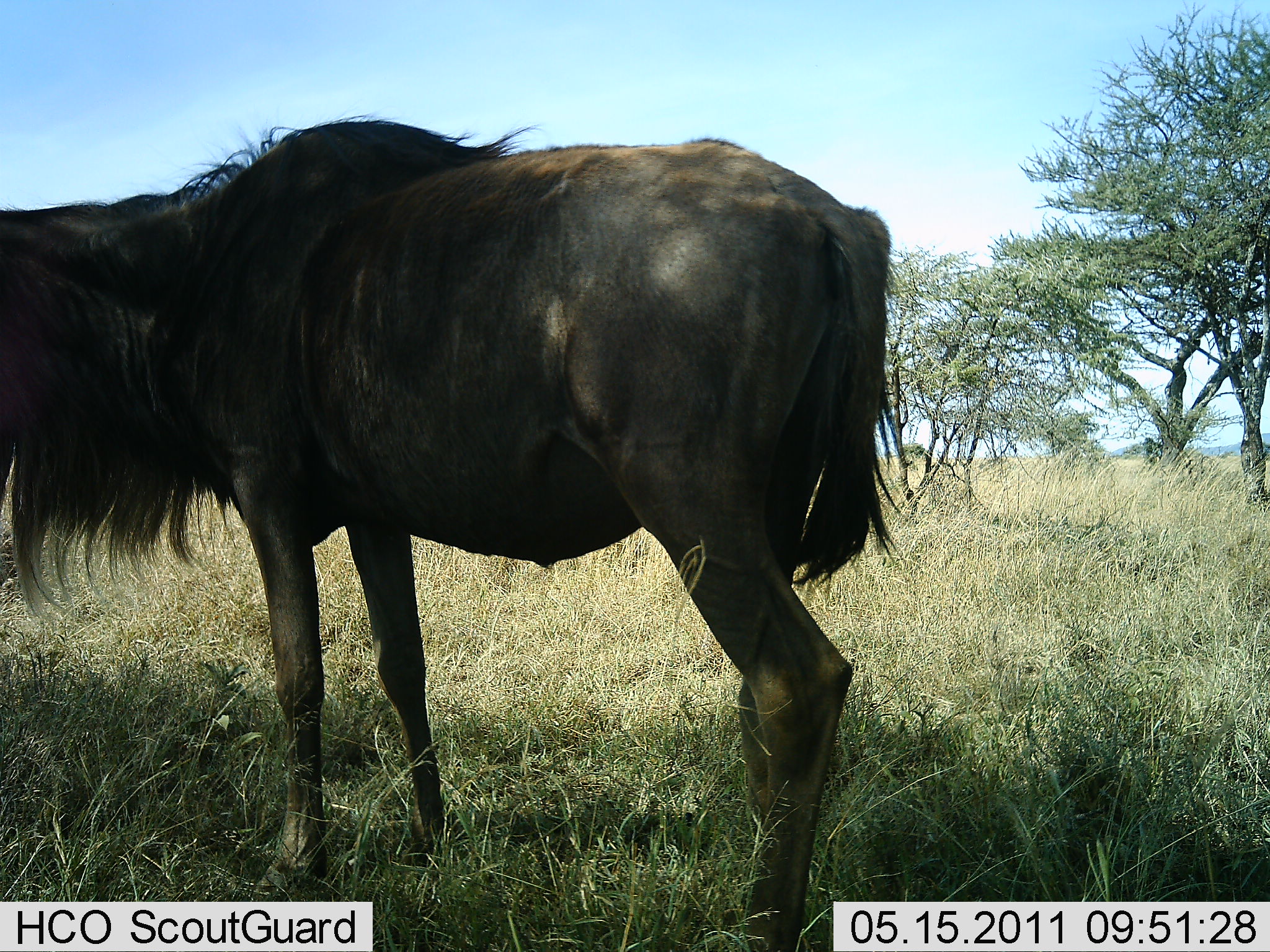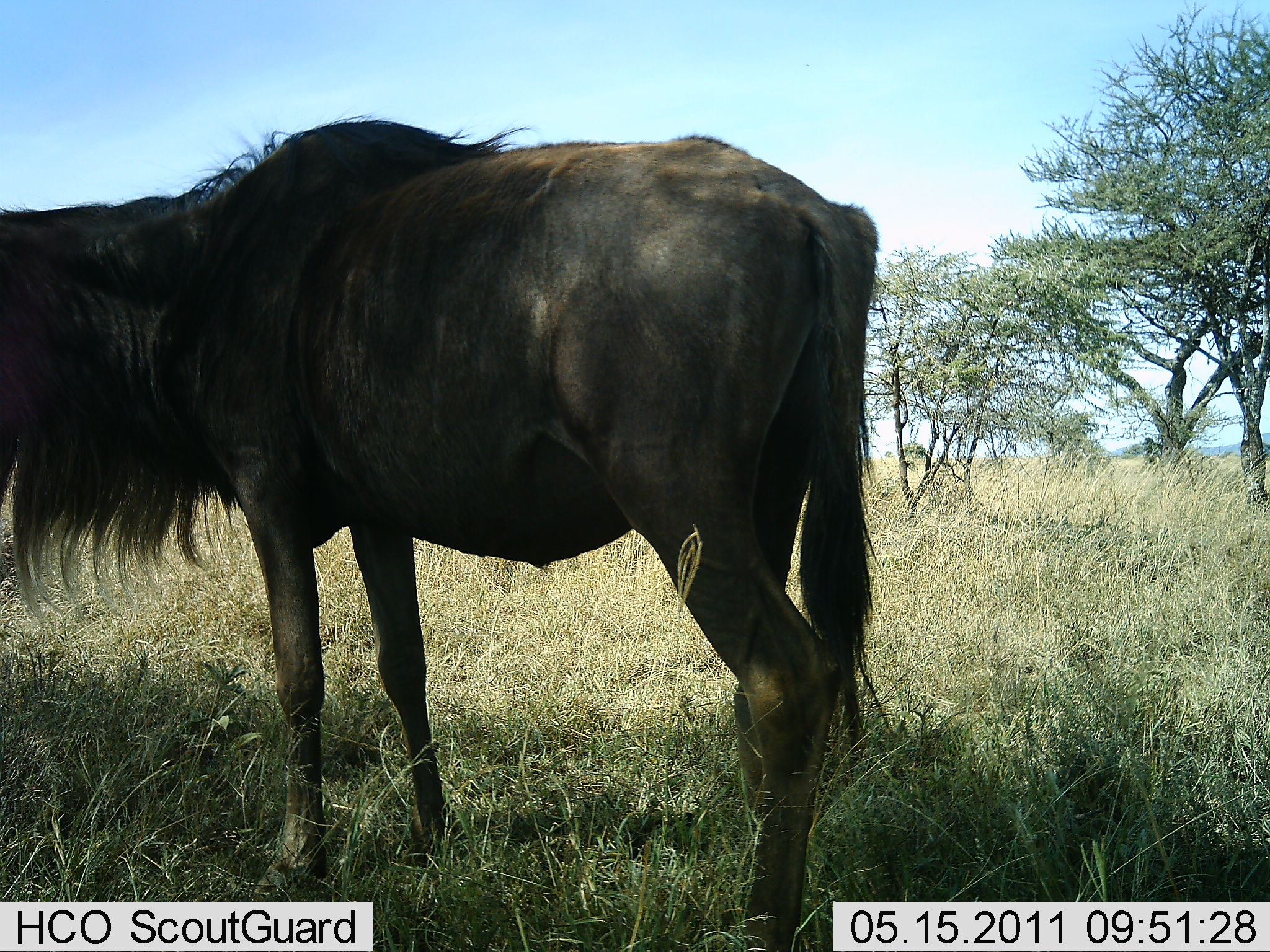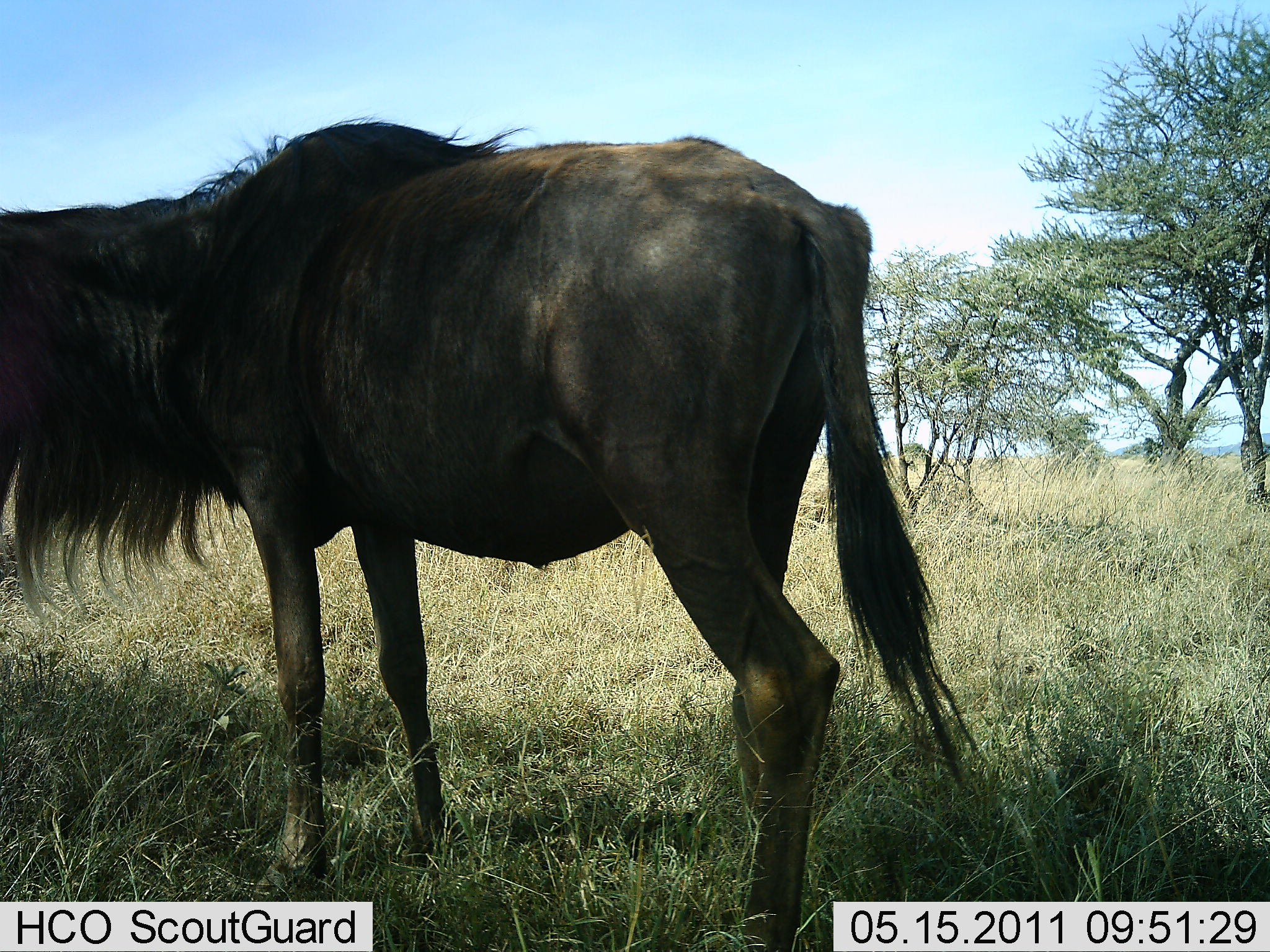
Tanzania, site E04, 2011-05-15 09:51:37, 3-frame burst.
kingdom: Animalia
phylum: Chordata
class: Mammalia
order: Artiodactyla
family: Bovidae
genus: Connochaetes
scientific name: Connochaetes taurinus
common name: blue wildebeest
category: wildebeest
Wildebeest (blue wildebeest) (Connochaetes taurinus), count 1. Behavior (volunteer vote fractions): standing 92%, resting 17%, moving 0%, interacting 0%. Young present (vote fraction): 0%. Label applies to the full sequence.